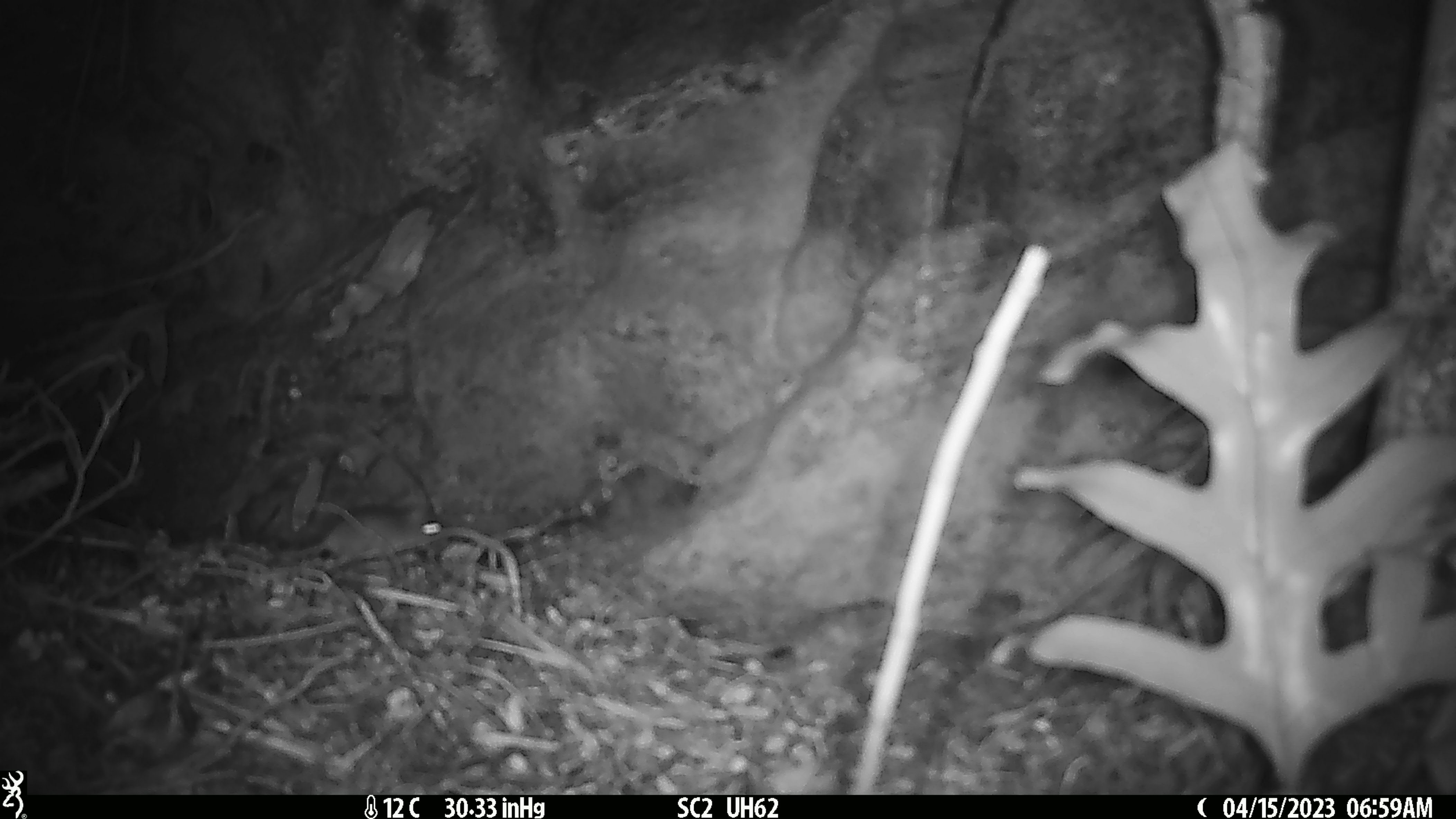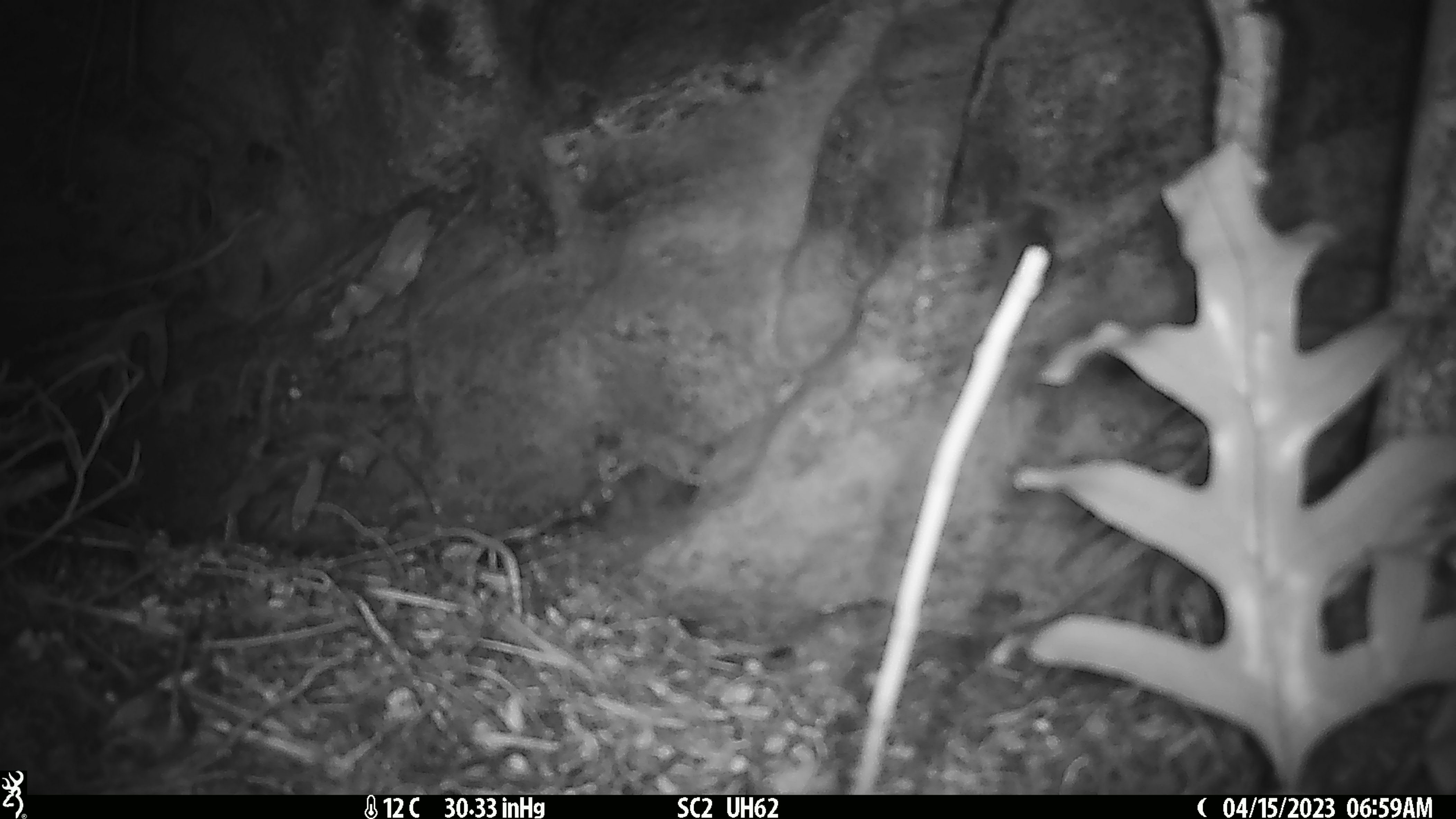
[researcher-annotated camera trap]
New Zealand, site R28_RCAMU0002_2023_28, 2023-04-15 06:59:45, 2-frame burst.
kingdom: Animalia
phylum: Chordata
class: Mammalia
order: Rodentia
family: Muridae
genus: Mus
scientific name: Mus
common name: mouse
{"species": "mouse (Mus)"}